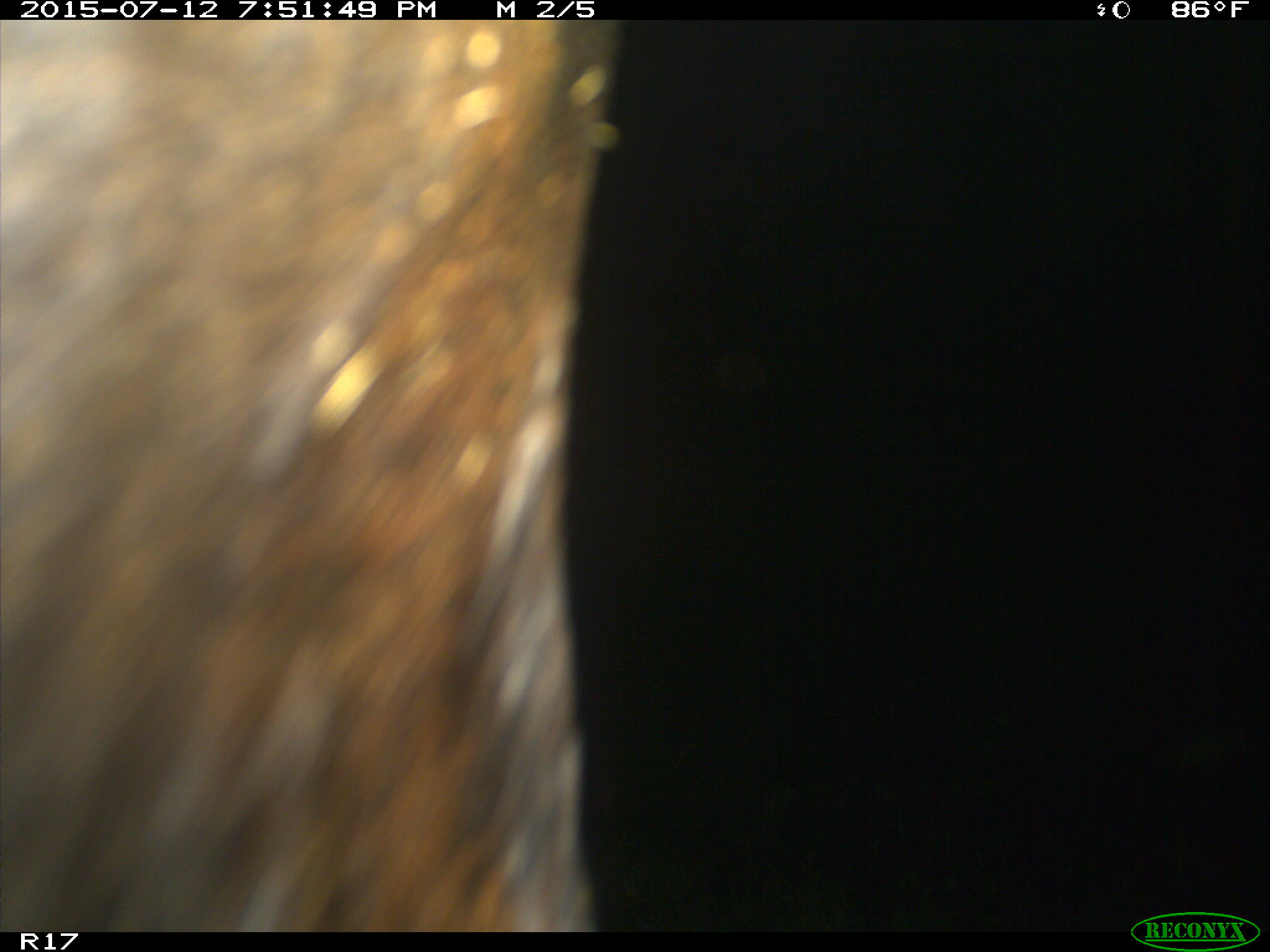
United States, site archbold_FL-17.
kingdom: Animalia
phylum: Chordata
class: Mammalia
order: Artiodactyla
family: Bovidae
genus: Bos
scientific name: Bos taurus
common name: domestic cow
Bos taurus (domestic cow).